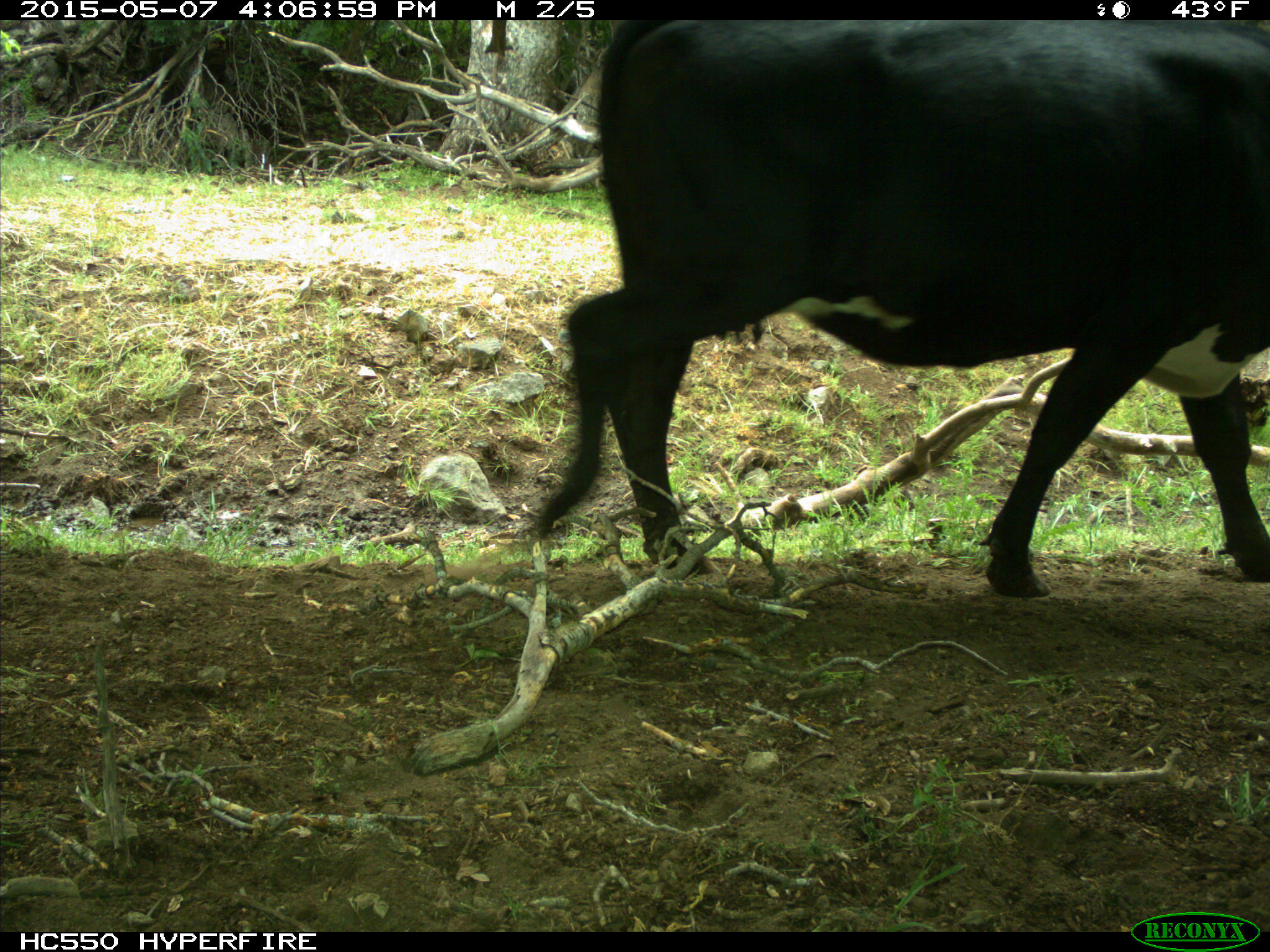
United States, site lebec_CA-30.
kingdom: Animalia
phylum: Chordata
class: Mammalia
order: Artiodactyla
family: Bovidae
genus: Bos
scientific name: Bos taurus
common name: domestic cow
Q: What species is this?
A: Bos taurus (domestic cow).